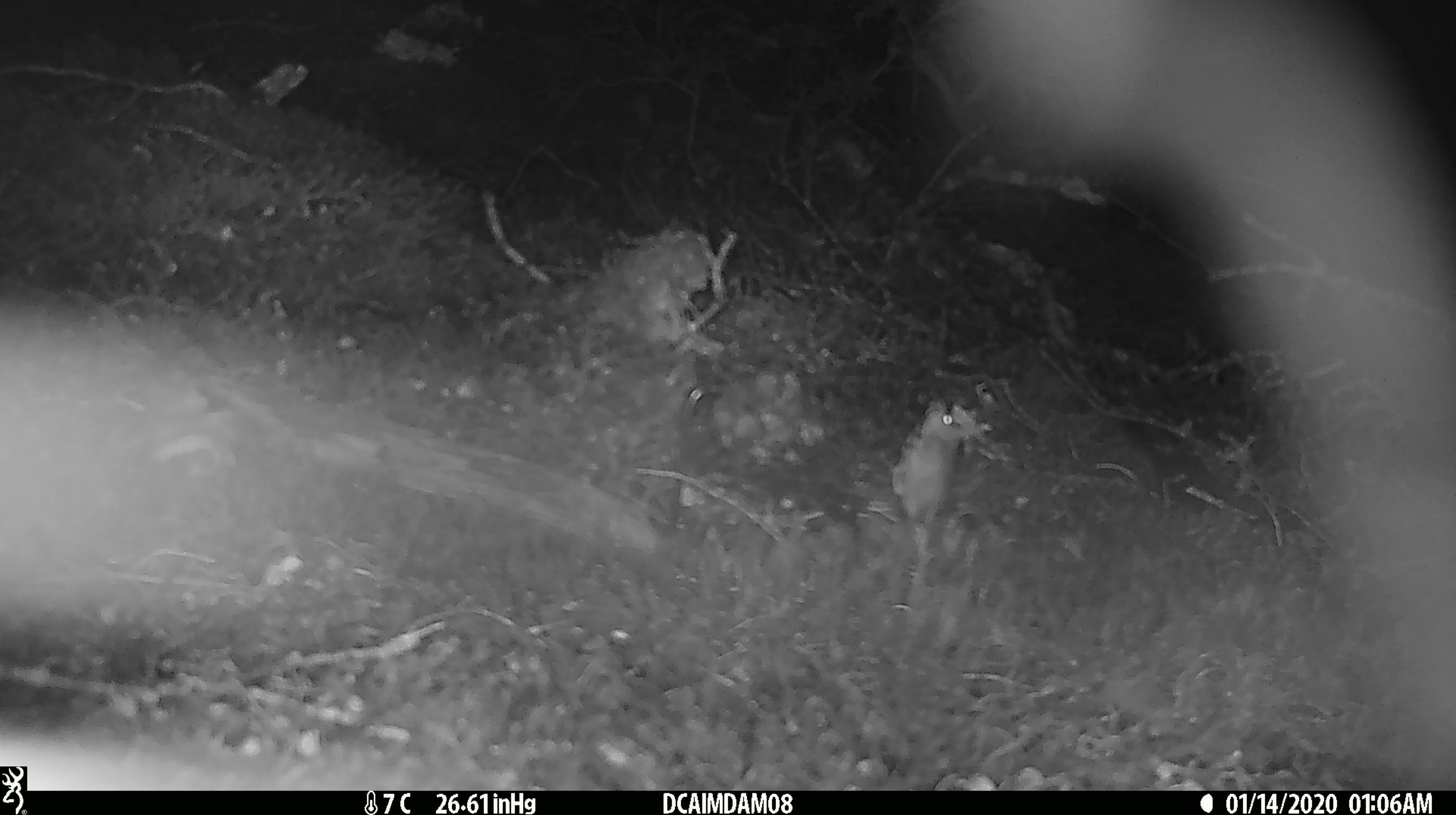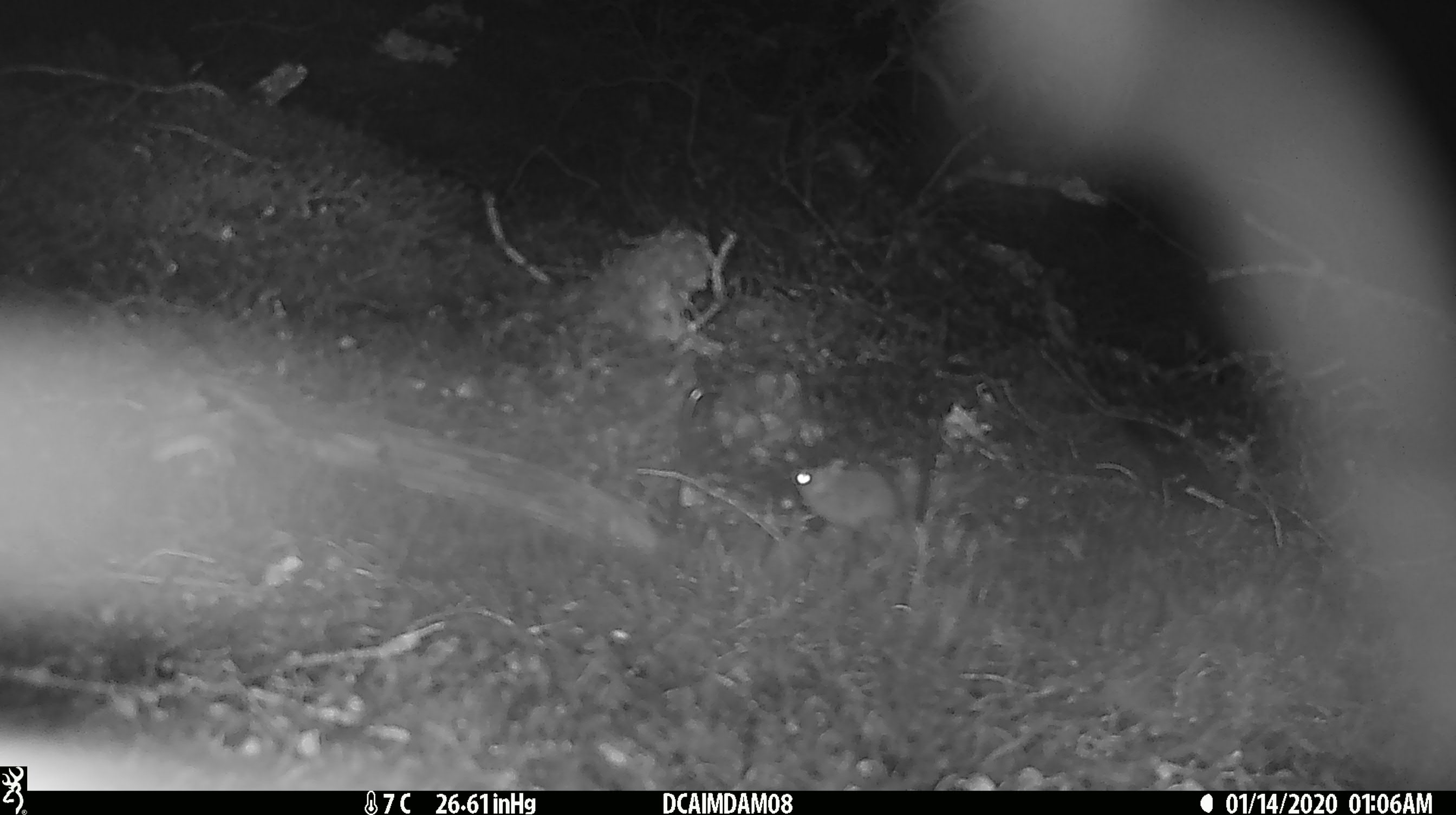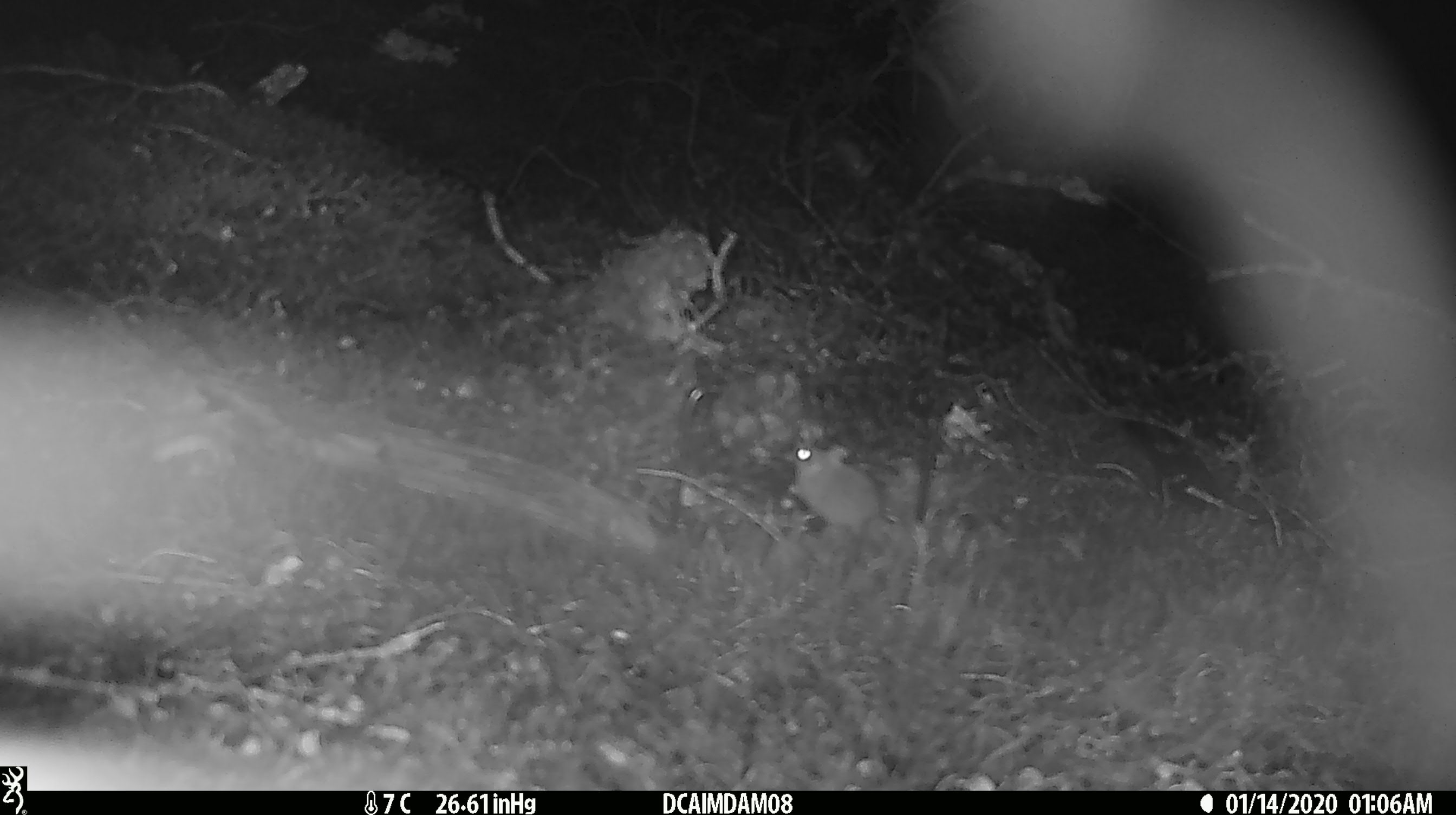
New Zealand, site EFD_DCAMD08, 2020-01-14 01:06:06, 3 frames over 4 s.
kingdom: Animalia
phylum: Chordata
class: Mammalia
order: Rodentia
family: Muridae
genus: Mus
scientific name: Mus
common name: mouse